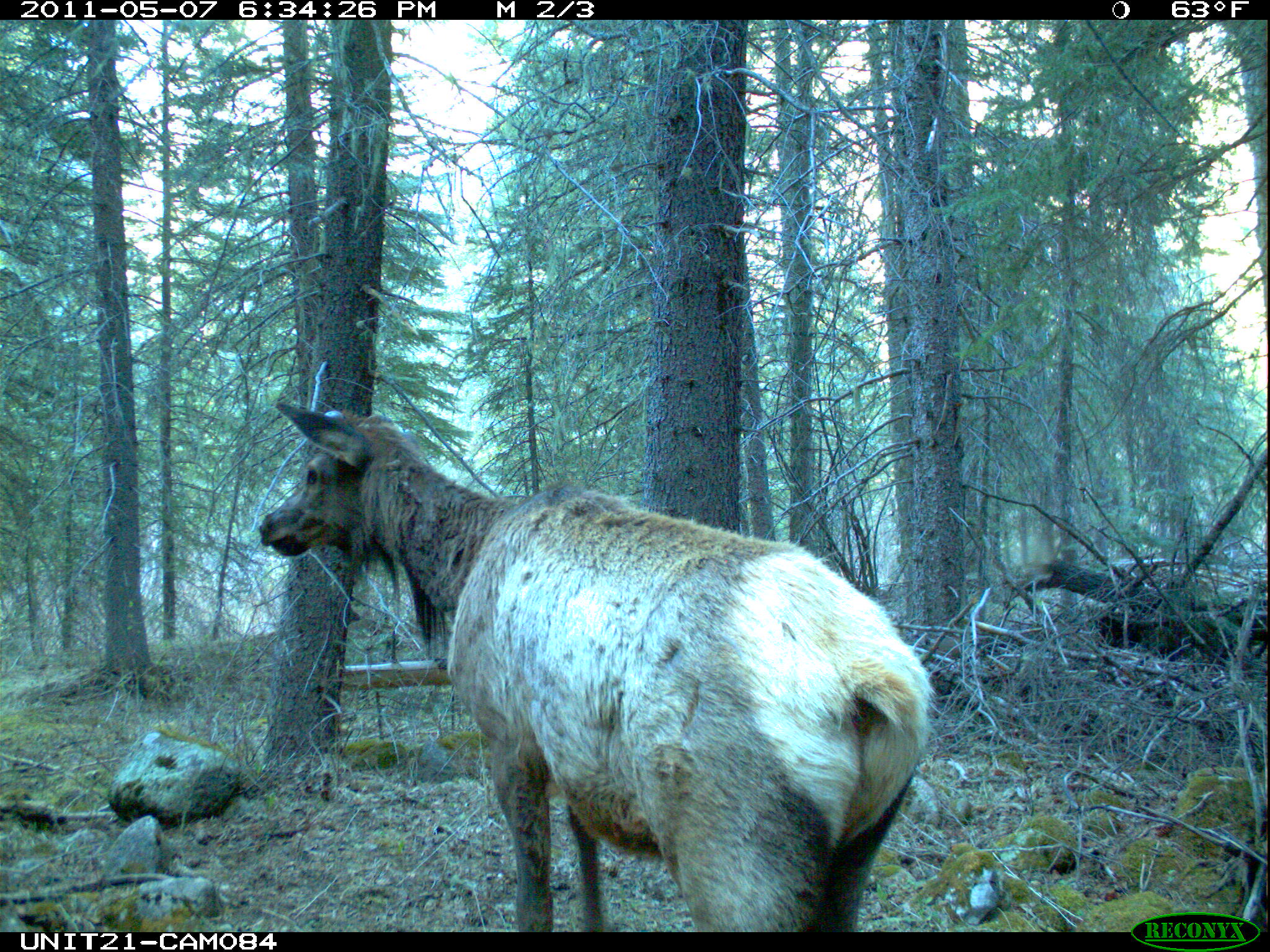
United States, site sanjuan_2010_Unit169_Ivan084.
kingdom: Animalia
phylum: Chordata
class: Mammalia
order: Artiodactyla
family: Cervidae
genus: Cervus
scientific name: Cervus elaphus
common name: red deer